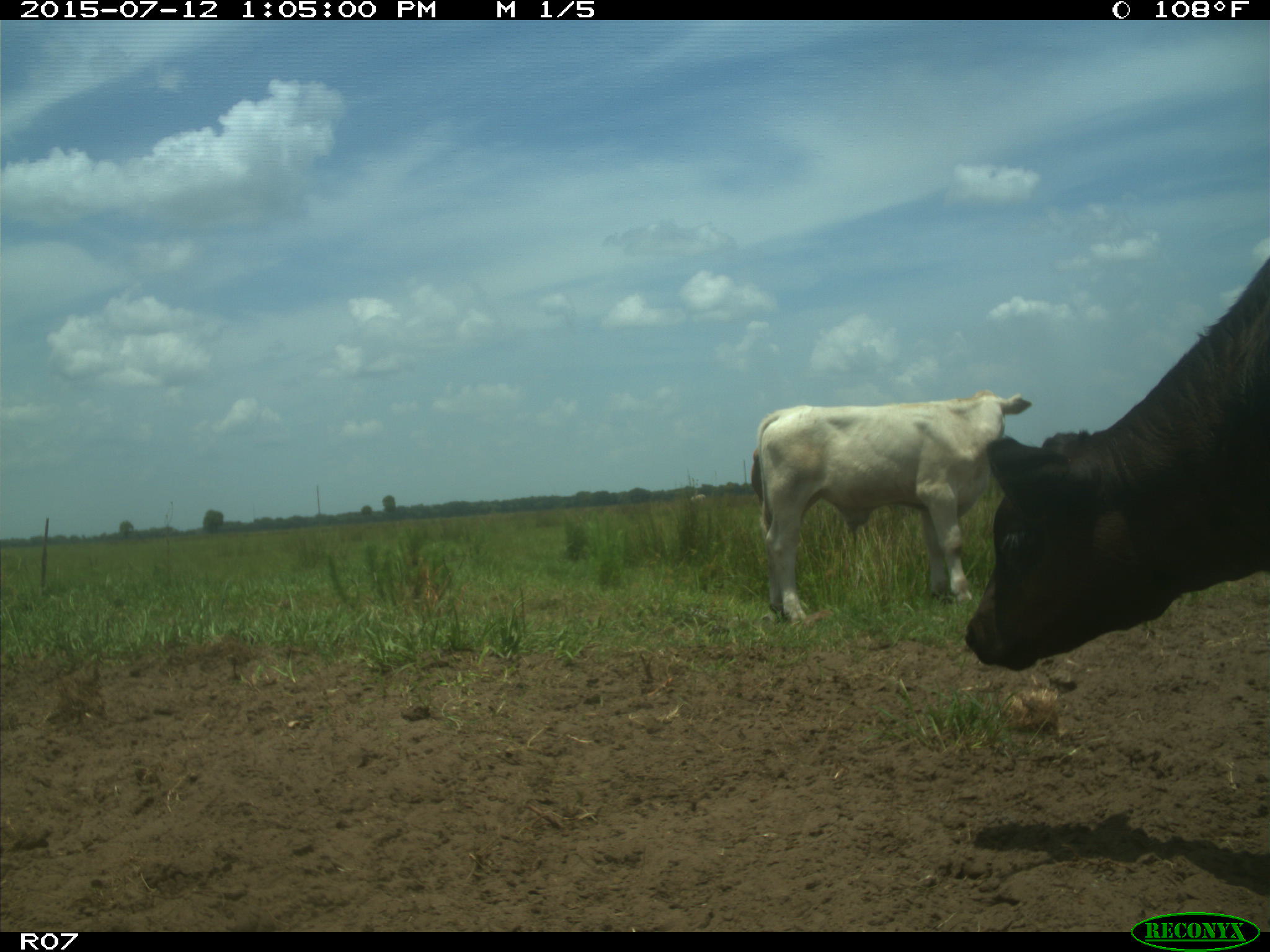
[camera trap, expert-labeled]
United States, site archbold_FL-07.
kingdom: Animalia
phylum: Chordata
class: Mammalia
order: Artiodactyla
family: Bovidae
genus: Bos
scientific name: Bos taurus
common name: domestic cow